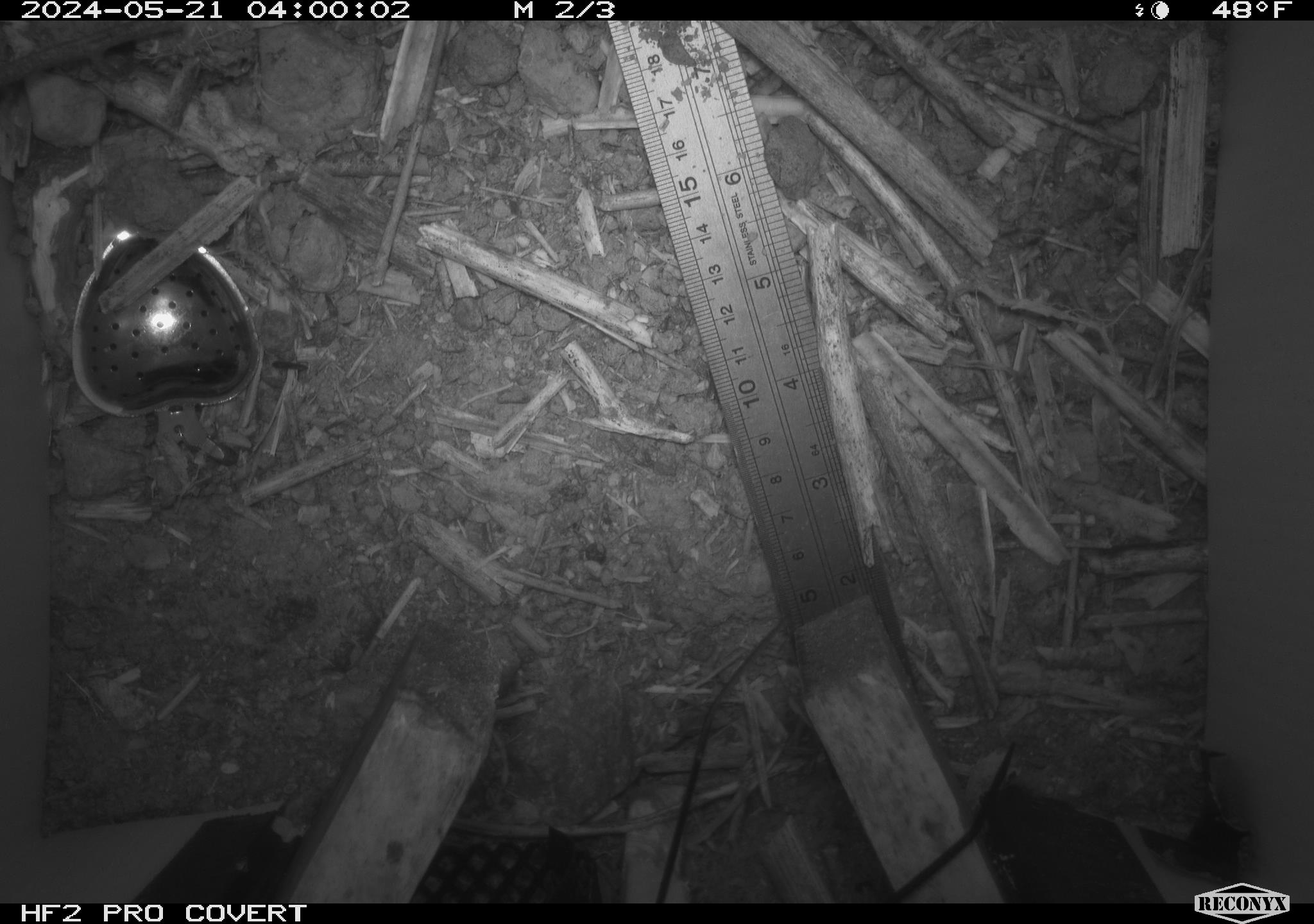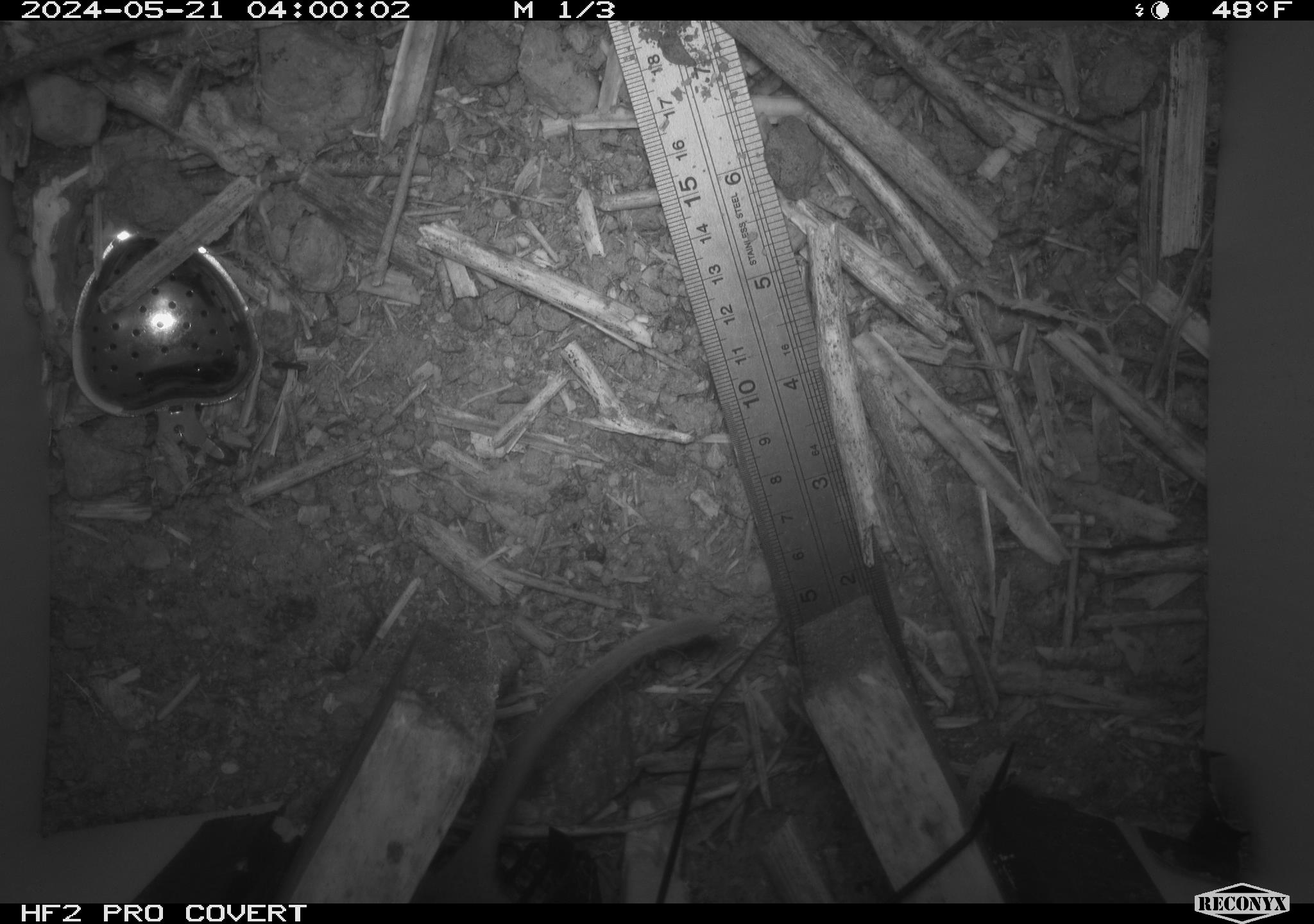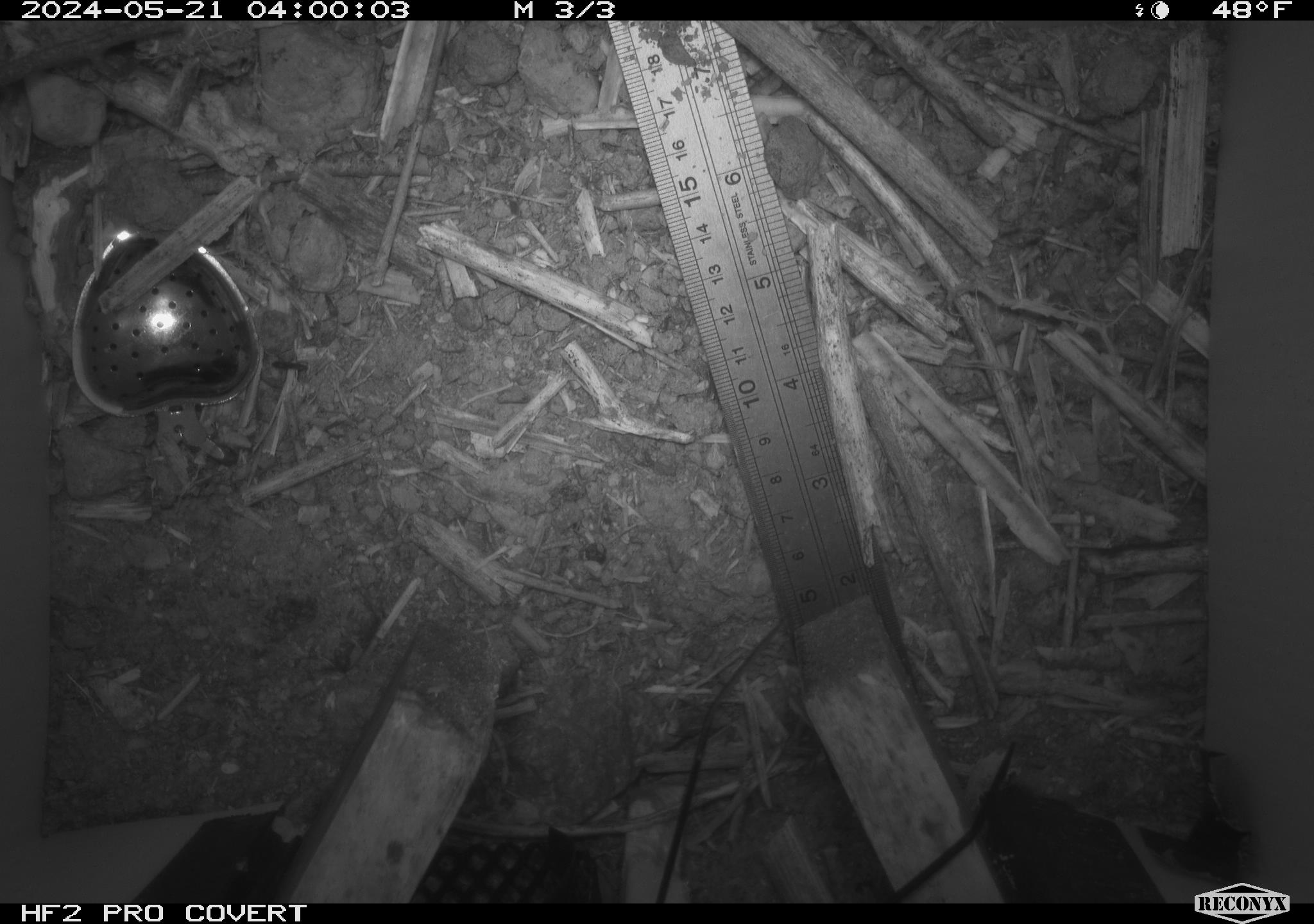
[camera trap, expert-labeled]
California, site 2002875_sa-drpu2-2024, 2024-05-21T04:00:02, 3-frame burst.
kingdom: Animalia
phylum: Chordata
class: Mammalia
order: Rodentia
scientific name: Rodentia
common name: rodent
Rodent (Rodentia).